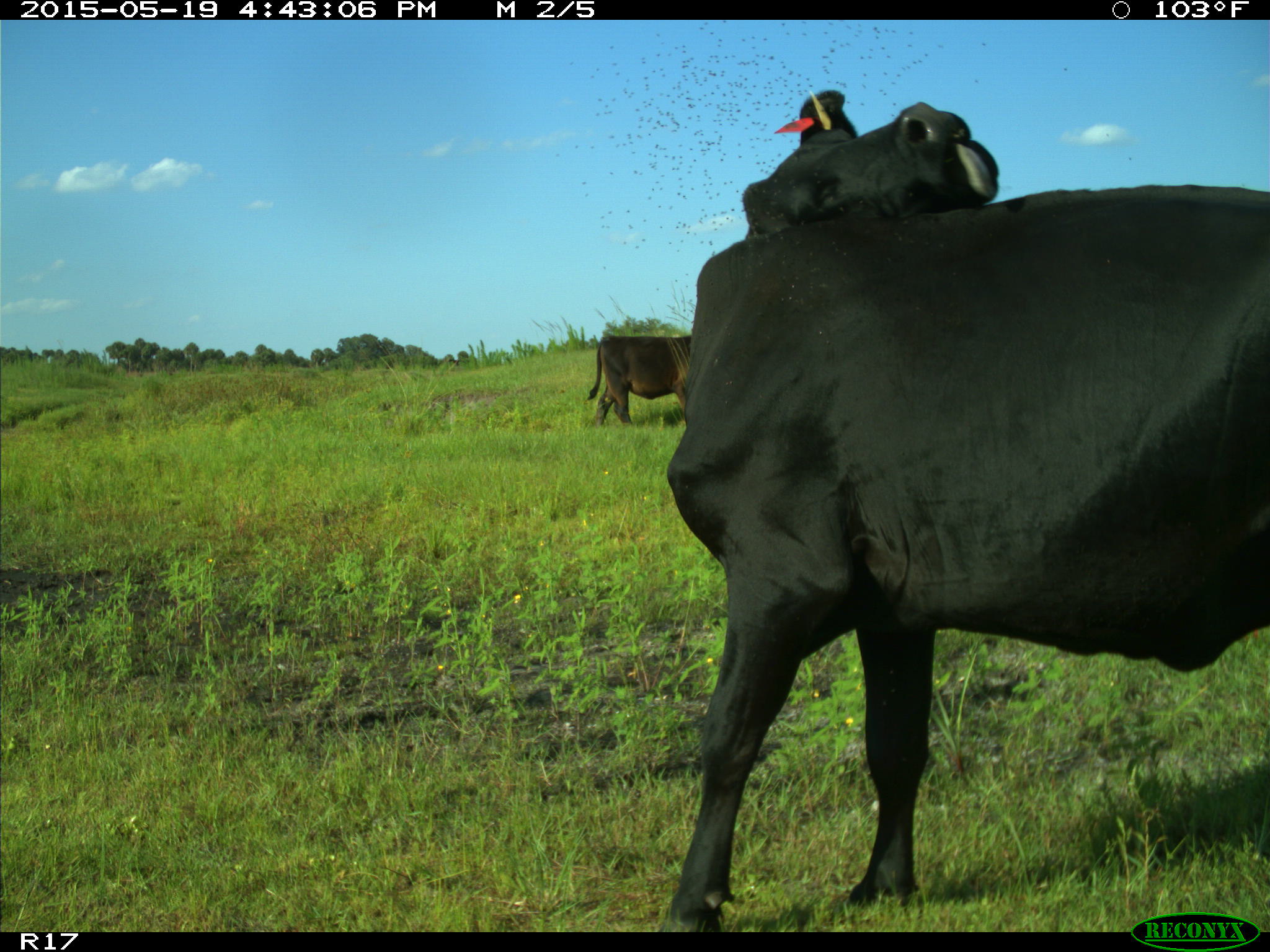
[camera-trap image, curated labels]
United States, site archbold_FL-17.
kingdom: Animalia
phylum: Chordata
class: Mammalia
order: Artiodactyla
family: Bovidae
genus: Bos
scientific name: Bos taurus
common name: domestic cow